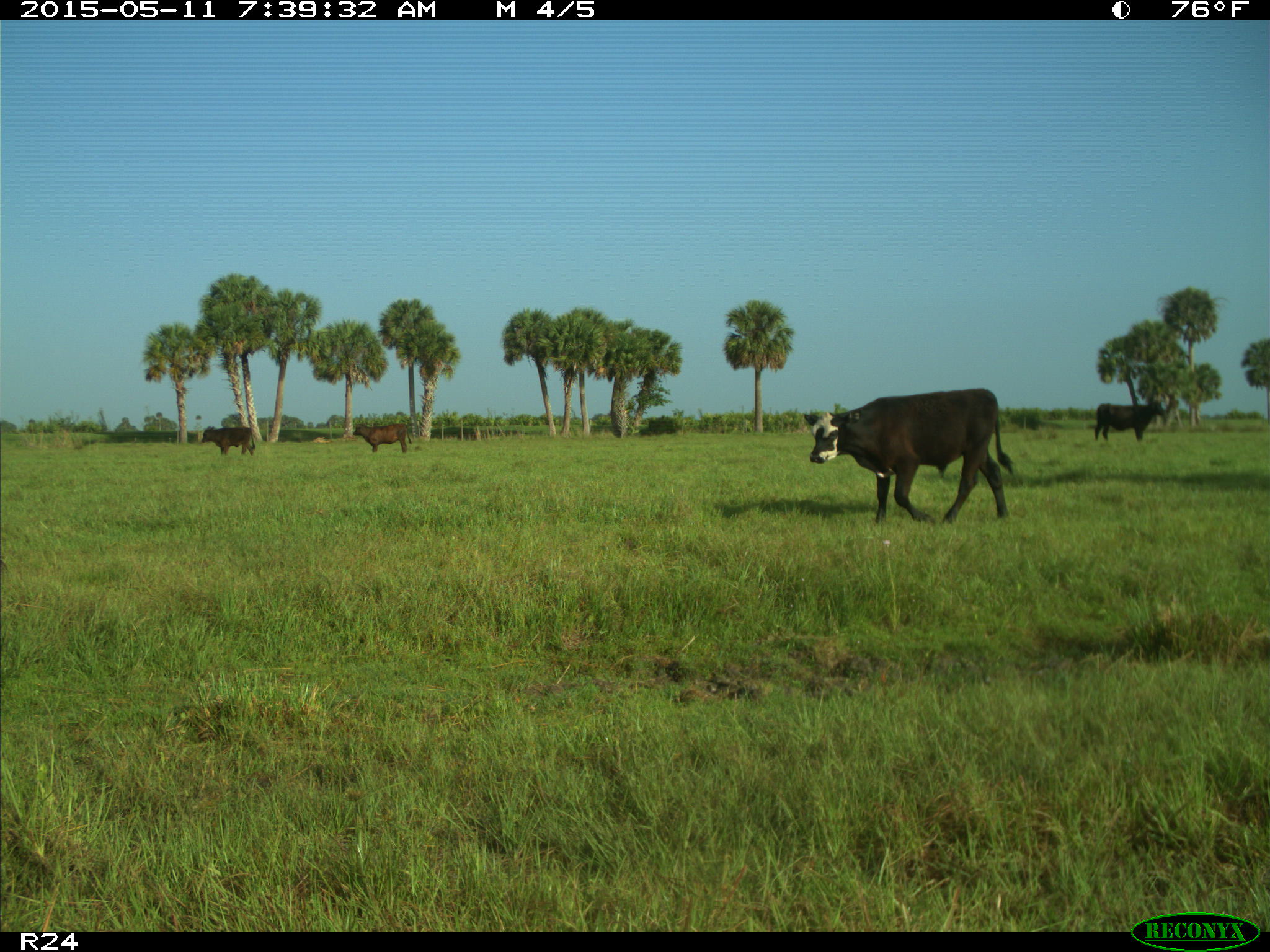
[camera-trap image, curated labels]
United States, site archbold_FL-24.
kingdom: Animalia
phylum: Chordata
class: Mammalia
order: Artiodactyla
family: Bovidae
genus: Bos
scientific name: Bos taurus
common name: domestic cow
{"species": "Bos taurus (domestic cow)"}